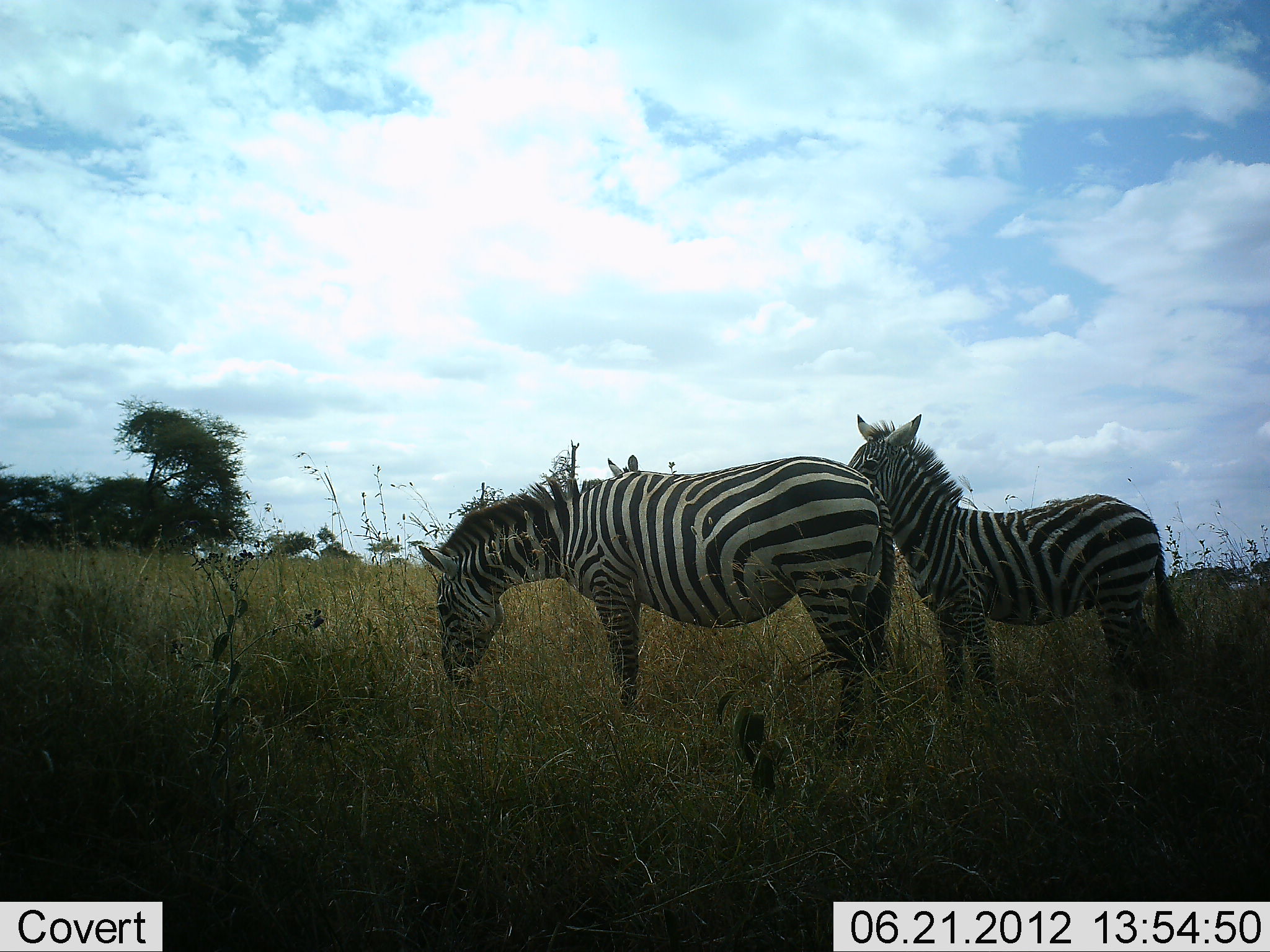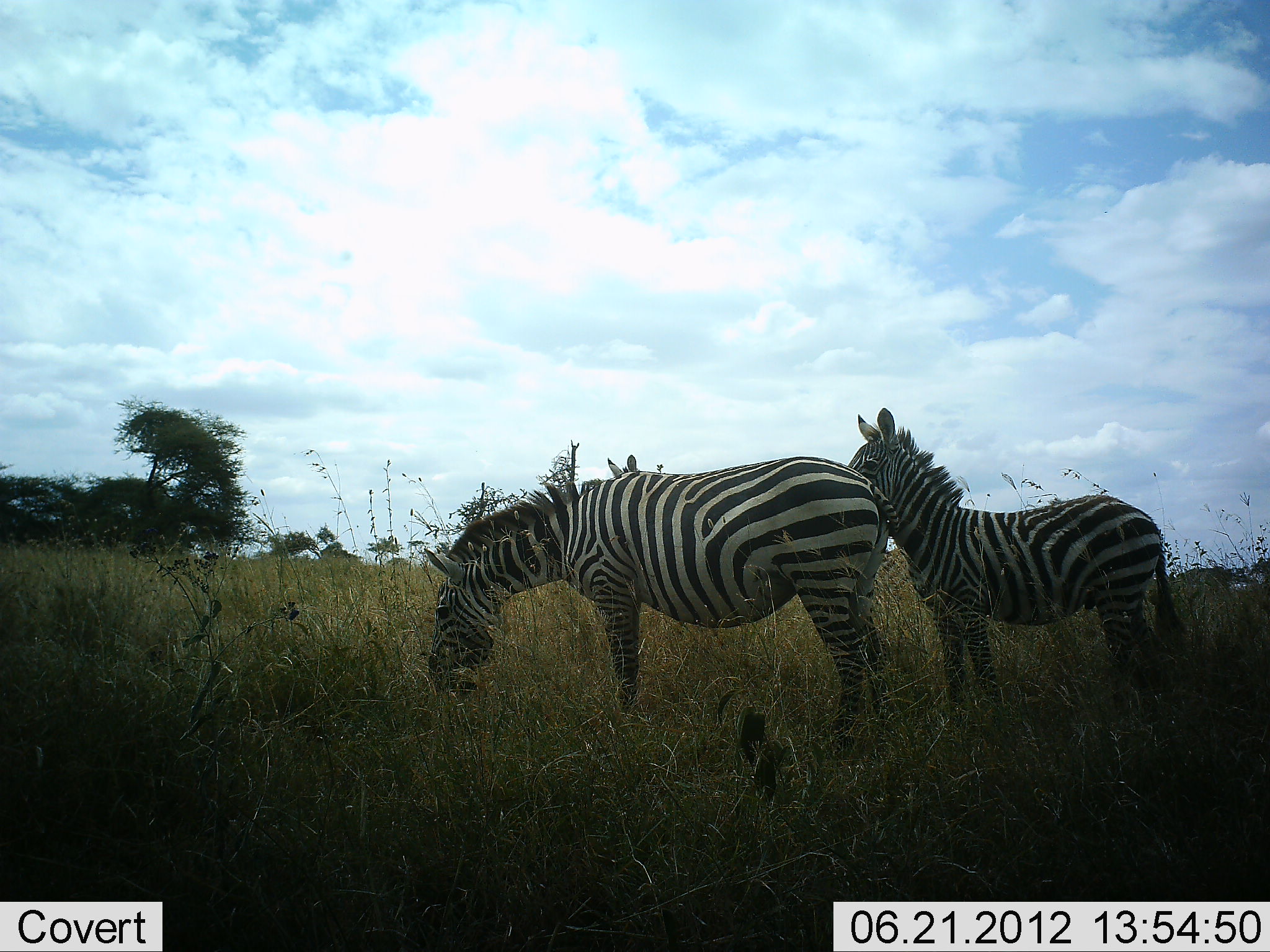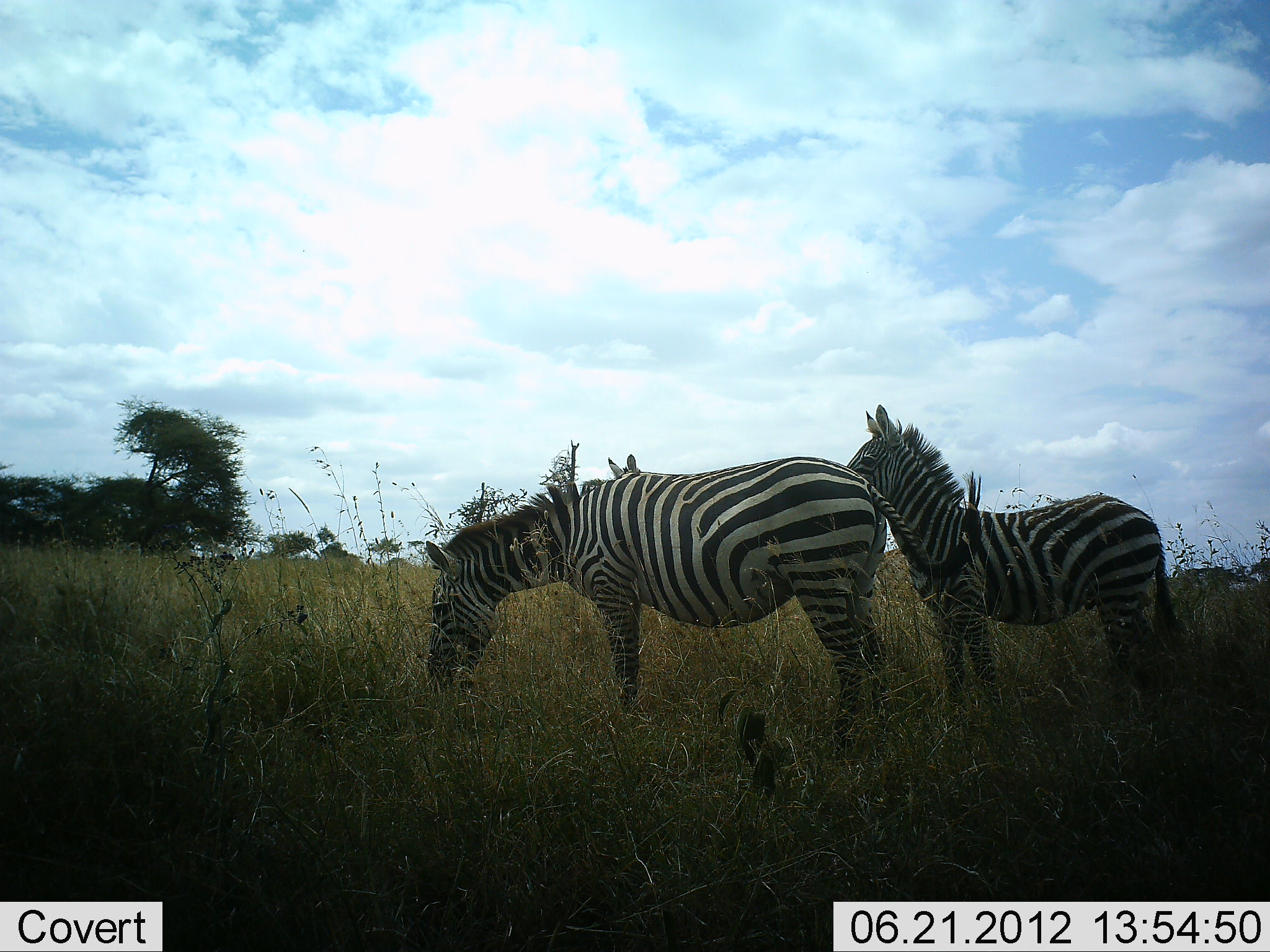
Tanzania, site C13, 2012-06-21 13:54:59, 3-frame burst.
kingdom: Animalia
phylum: Chordata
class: Mammalia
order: Perissodactyla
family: Equidae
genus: Equus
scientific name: Equus quagga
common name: plains zebra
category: zebra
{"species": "zebra (plains zebra) (Equus quagga)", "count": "2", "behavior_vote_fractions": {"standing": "80%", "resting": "0%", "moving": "0%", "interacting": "0%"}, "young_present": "30%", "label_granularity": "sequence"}